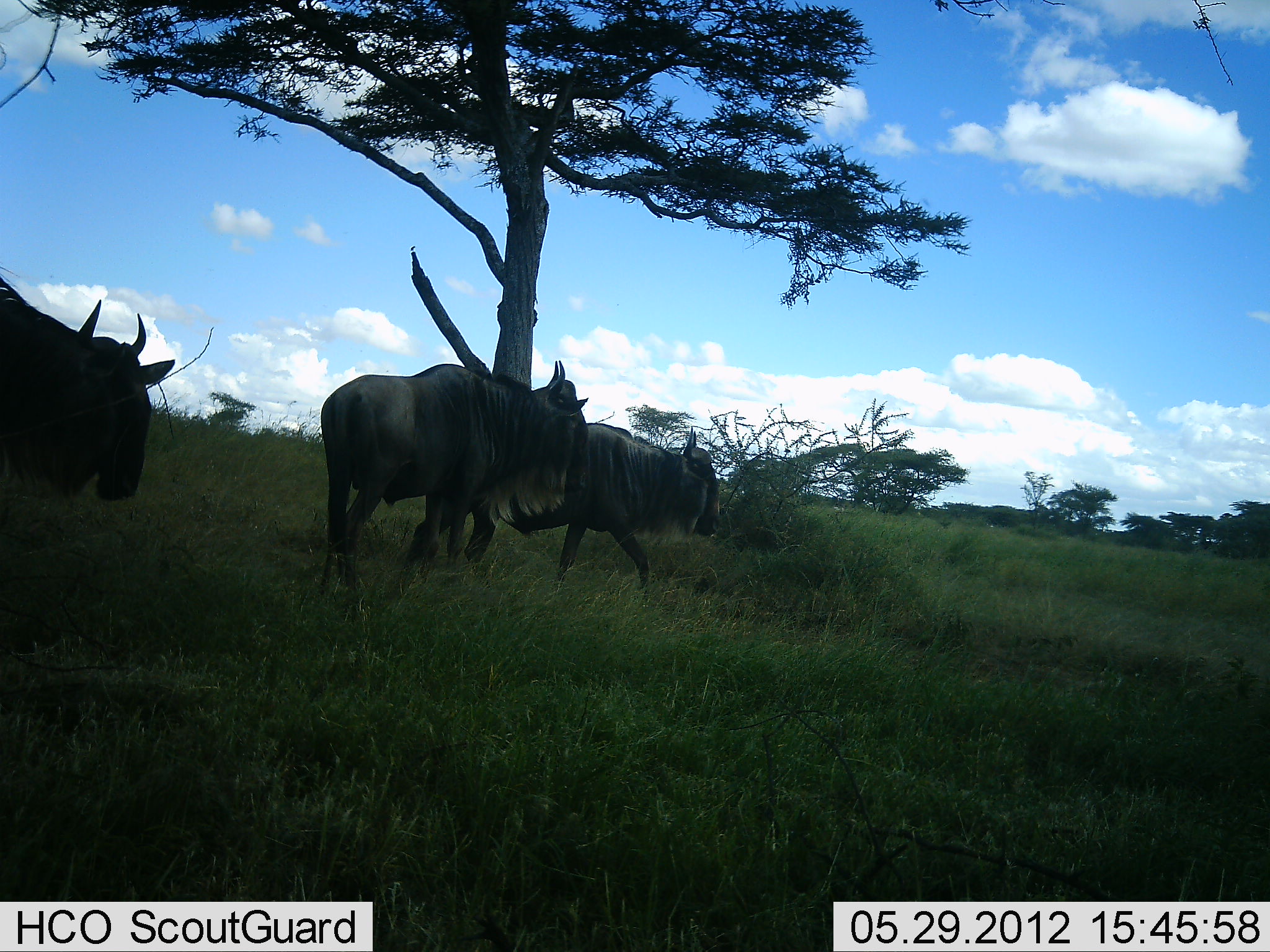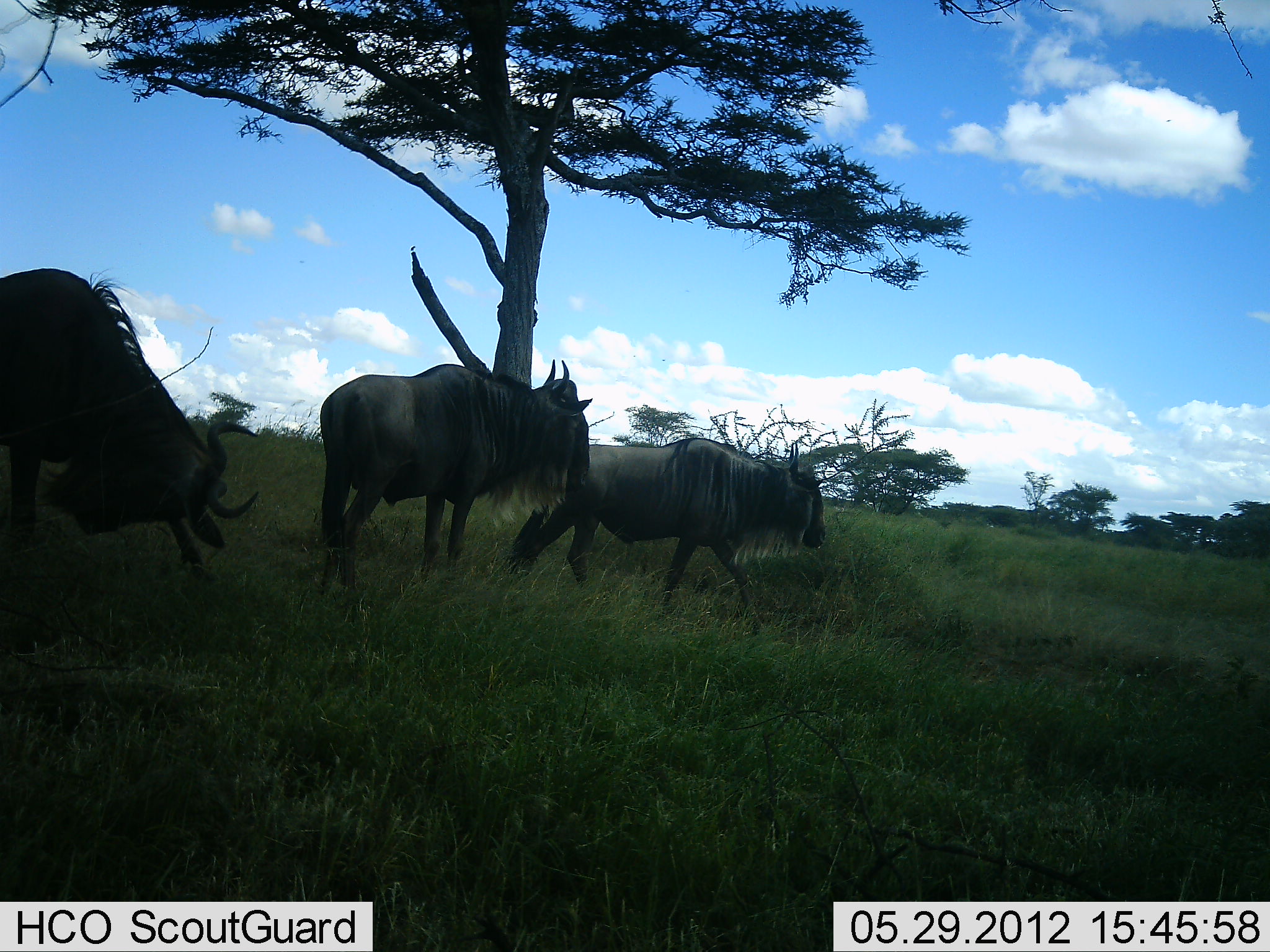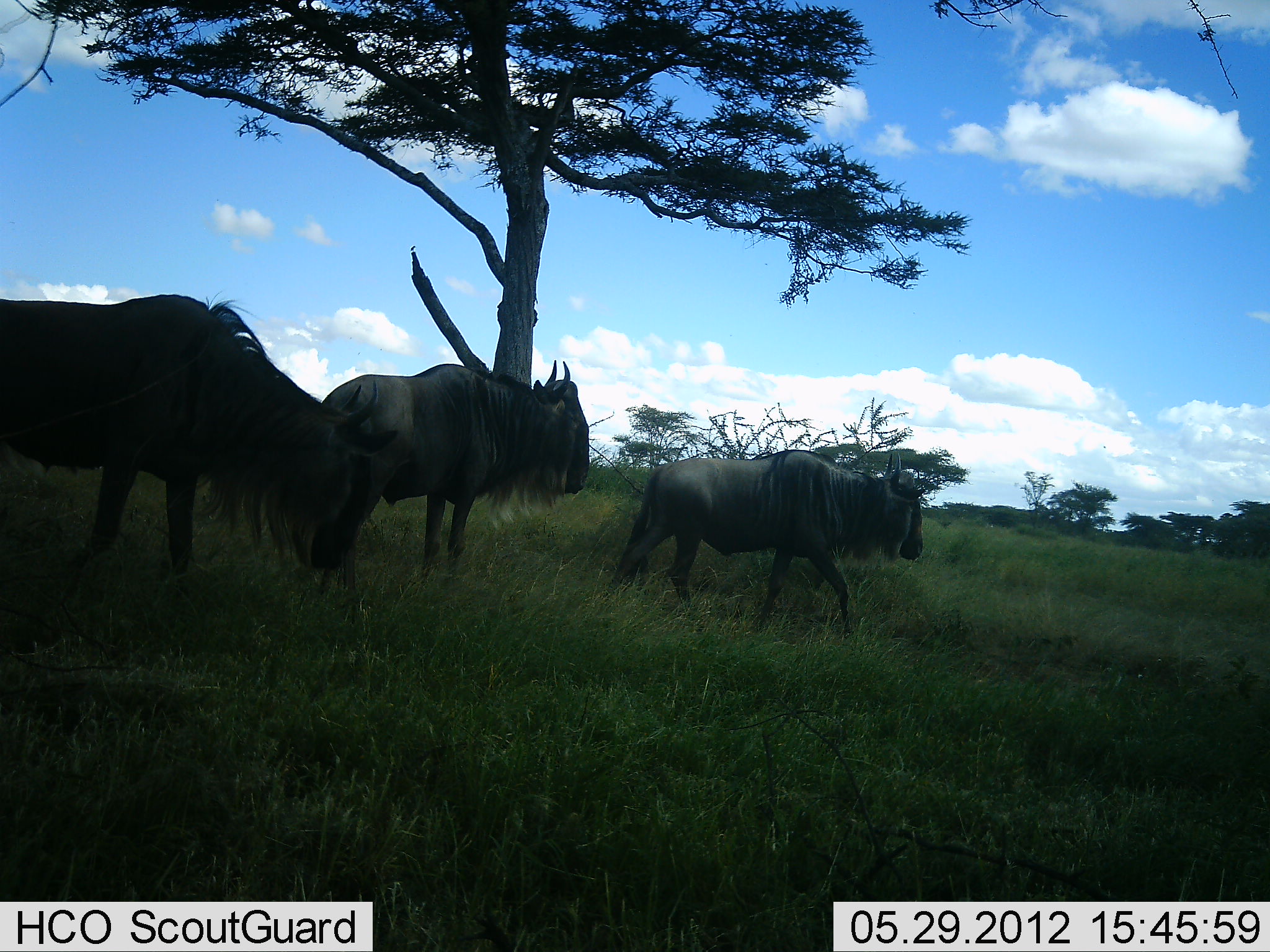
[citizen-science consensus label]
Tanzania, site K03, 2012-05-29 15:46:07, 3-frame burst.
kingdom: Animalia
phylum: Chordata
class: Mammalia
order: Artiodactyla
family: Bovidae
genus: Connochaetes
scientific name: Connochaetes taurinus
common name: blue wildebeest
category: wildebeest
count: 3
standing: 40%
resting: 0%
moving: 100%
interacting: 0%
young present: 0%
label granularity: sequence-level